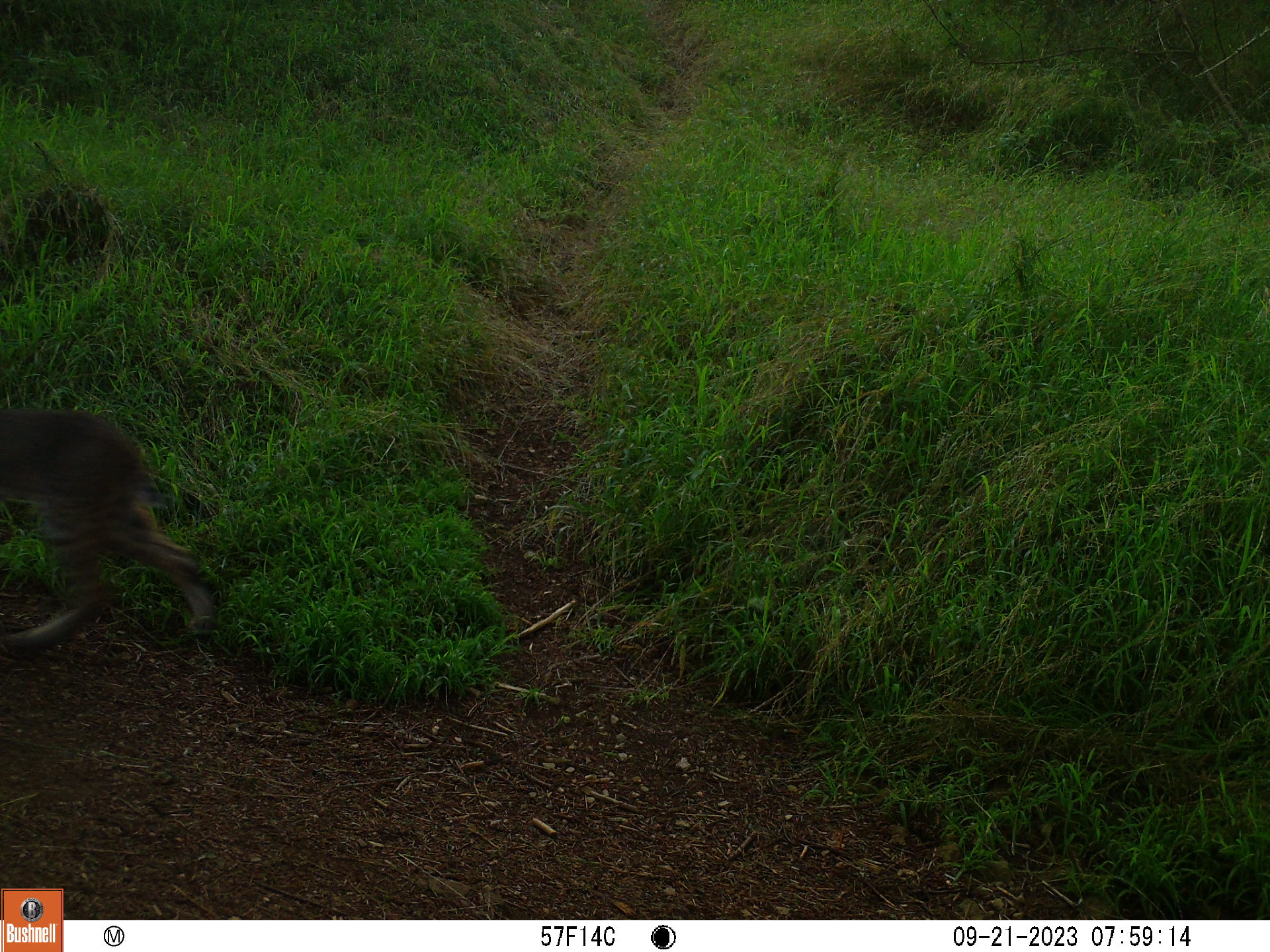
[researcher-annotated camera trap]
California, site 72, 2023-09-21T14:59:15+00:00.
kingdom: Animalia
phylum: Chordata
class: Mammalia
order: Carnivora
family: Felidae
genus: Lynx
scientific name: Lynx rufus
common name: bobcat